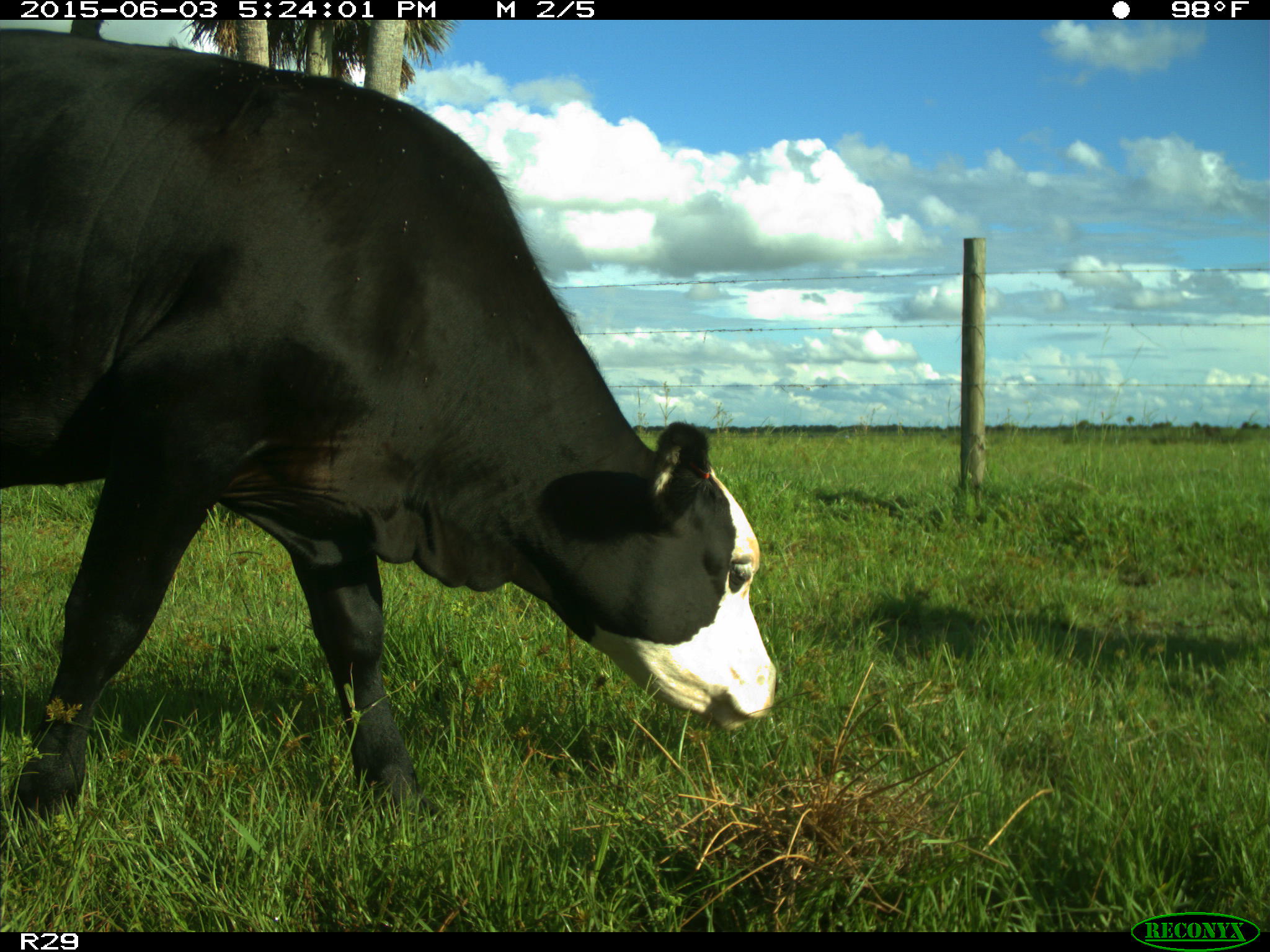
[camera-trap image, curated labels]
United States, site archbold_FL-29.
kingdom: Animalia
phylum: Chordata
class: Mammalia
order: Artiodactyla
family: Bovidae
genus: Bos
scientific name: Bos taurus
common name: domestic cow